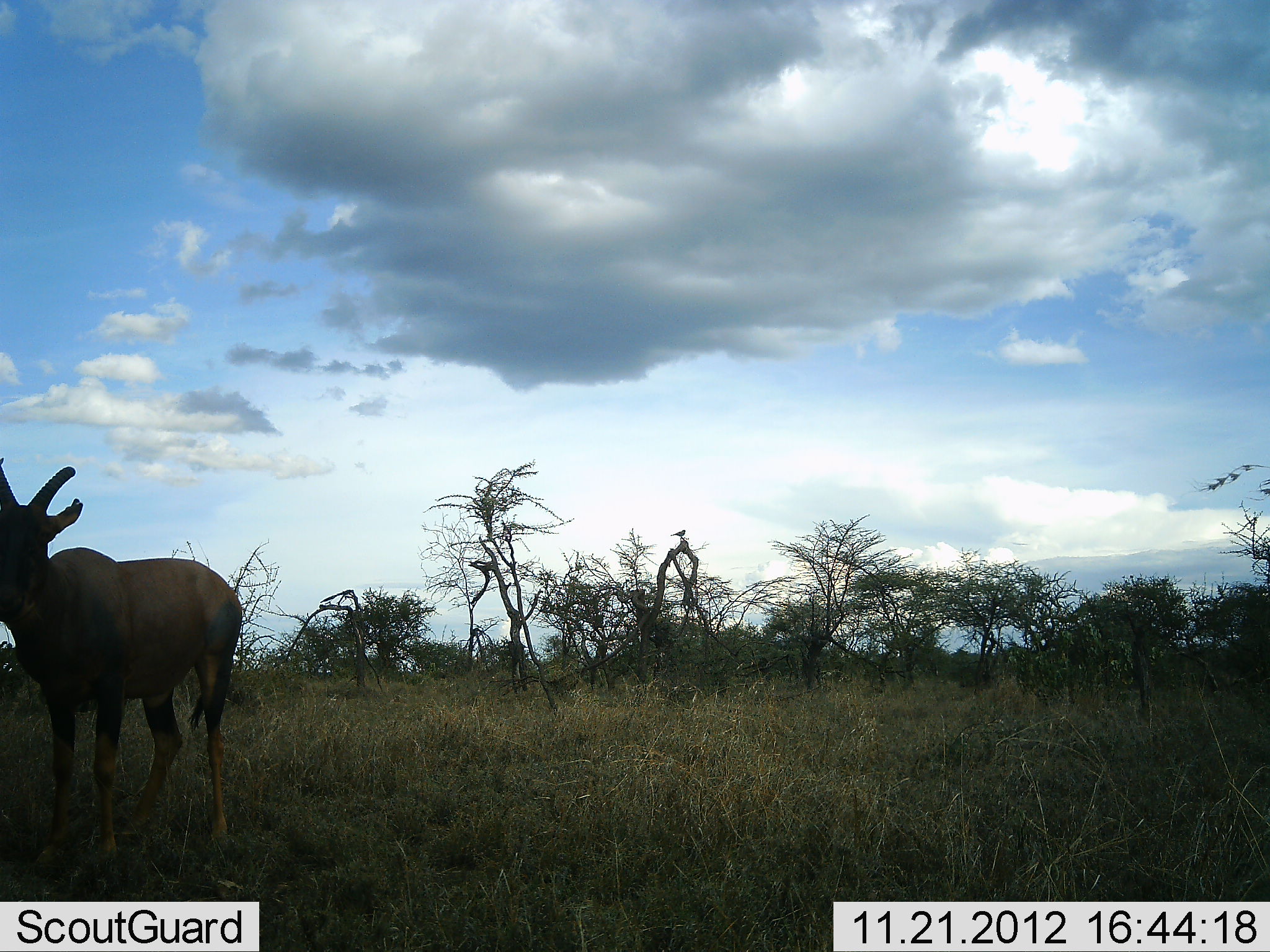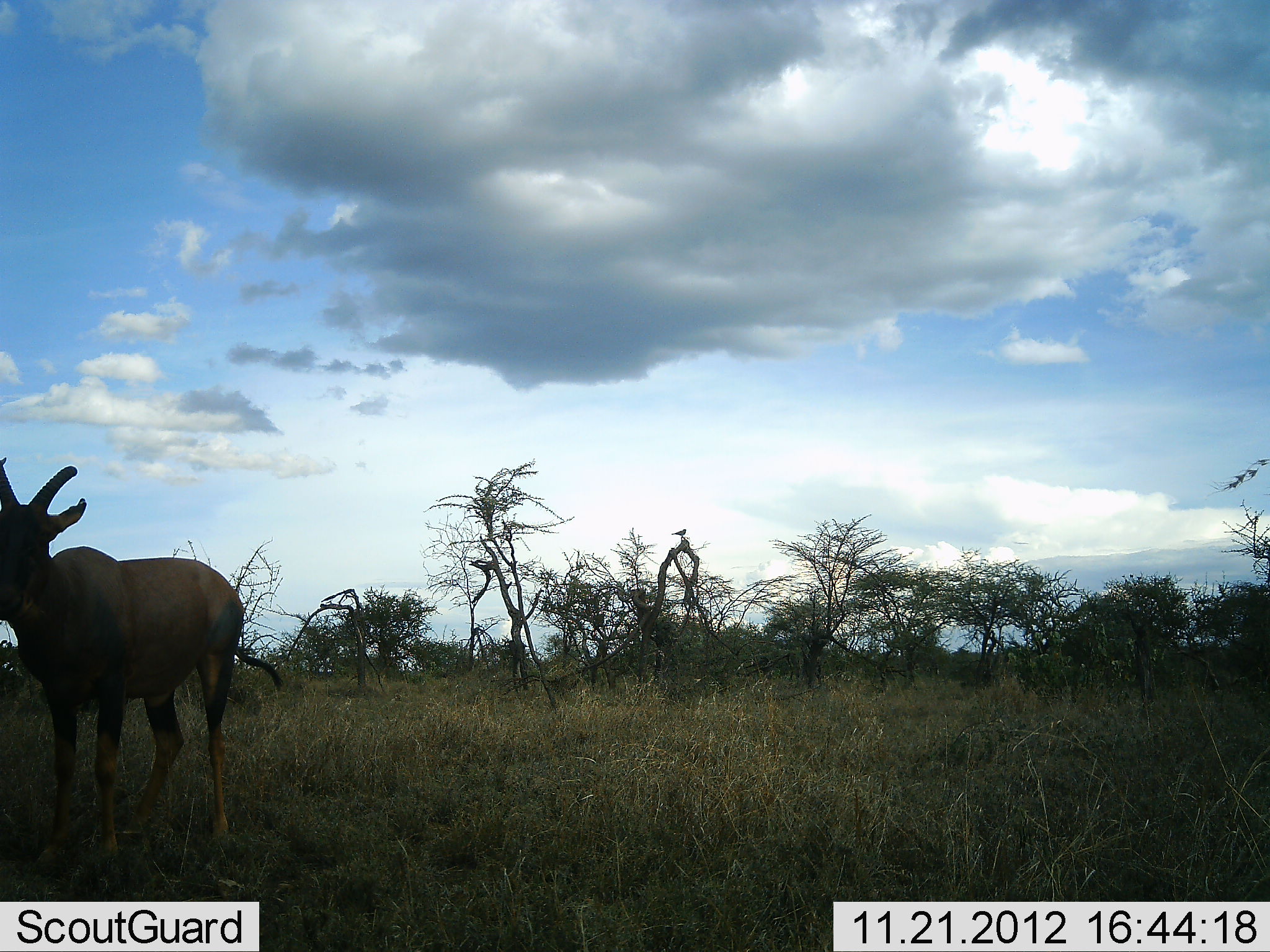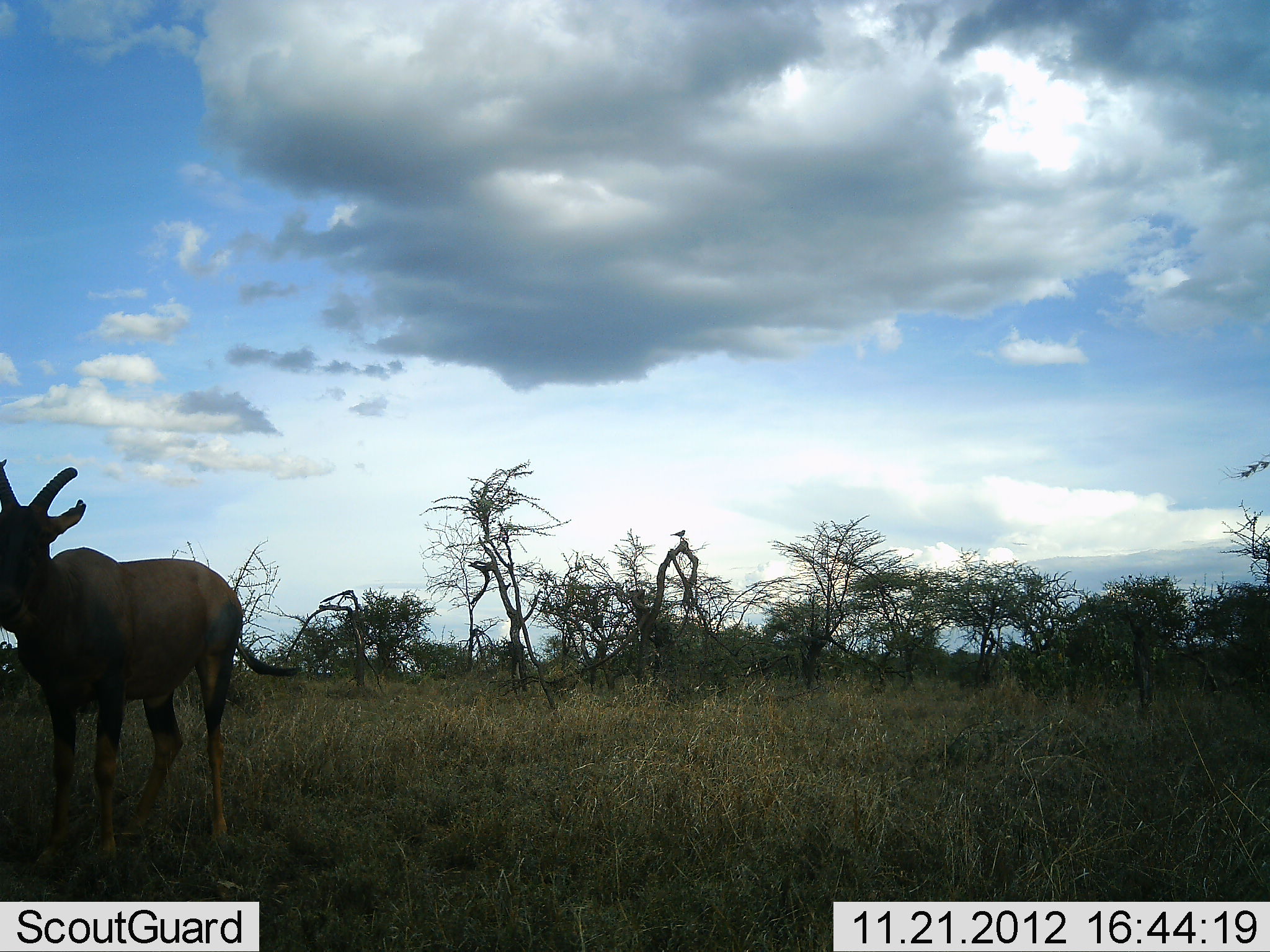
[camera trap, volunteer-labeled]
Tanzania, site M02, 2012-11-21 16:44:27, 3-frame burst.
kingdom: Animalia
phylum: Chordata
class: Mammalia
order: Artiodactyla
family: Bovidae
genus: Damaliscus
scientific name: Damaliscus lunatus jimela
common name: topi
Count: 1.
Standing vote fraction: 90%.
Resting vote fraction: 0%.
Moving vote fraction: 0%.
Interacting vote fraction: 0%.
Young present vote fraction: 0%.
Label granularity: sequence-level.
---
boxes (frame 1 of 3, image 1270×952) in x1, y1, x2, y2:
animal: 0, 459, 243, 880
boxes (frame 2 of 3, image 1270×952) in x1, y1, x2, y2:
animal: 0, 456, 283, 880; 672, 528, 687, 536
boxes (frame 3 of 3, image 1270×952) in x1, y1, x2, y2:
animal: 0, 460, 303, 877